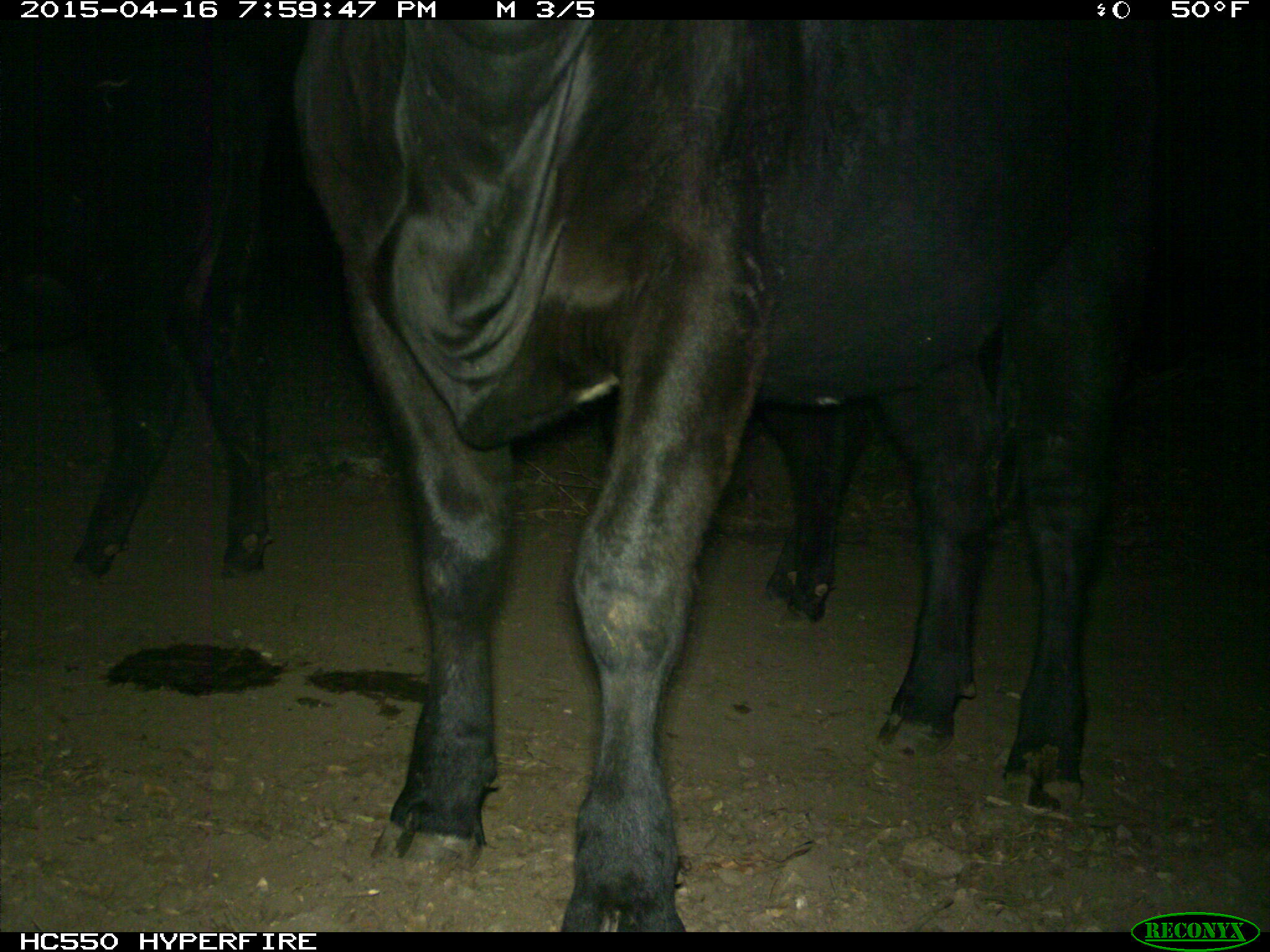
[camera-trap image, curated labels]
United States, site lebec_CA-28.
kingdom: Animalia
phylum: Chordata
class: Mammalia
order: Artiodactyla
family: Bovidae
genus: Bos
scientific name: Bos taurus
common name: domestic cow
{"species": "Bos taurus (domestic cow)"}